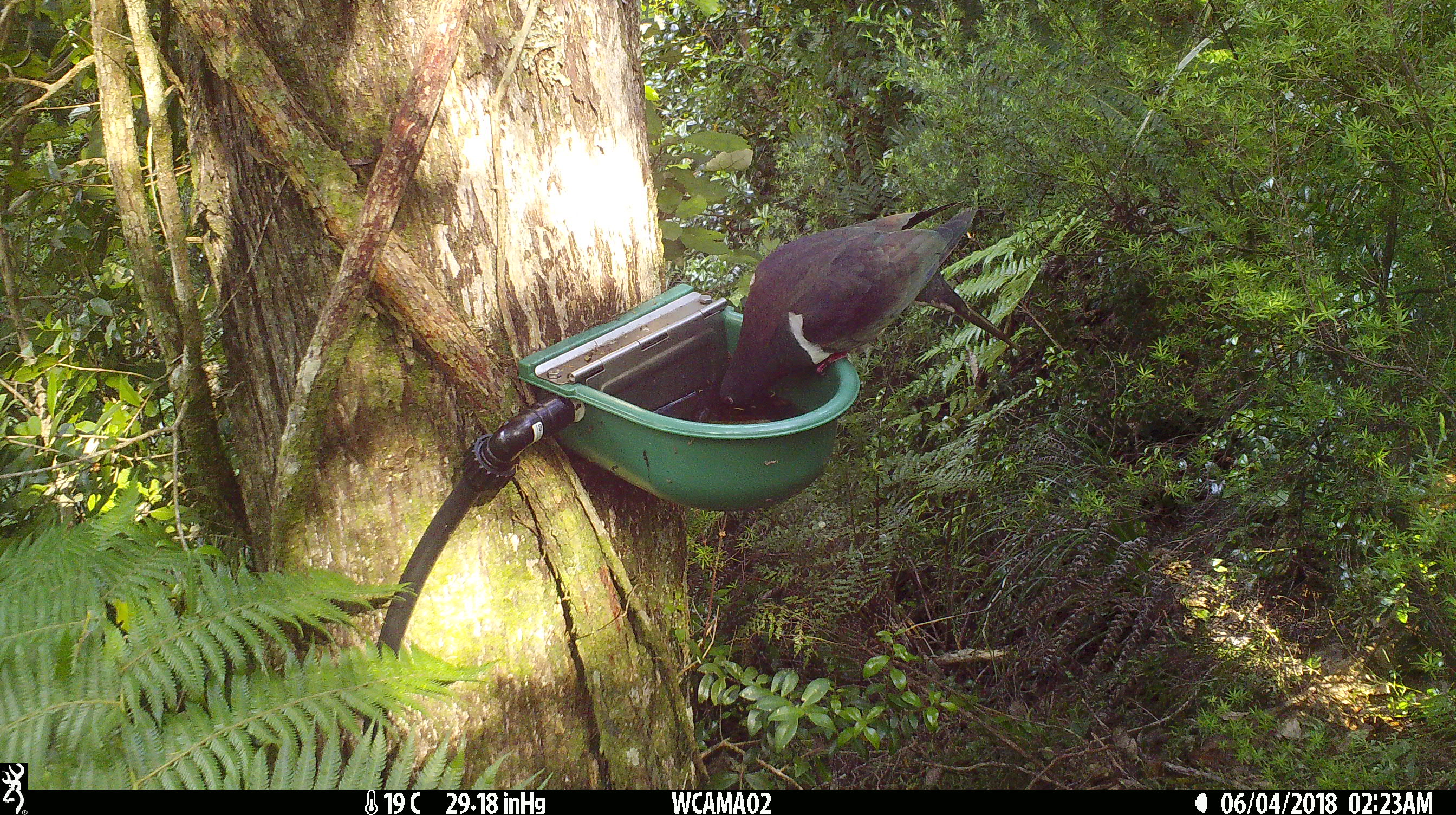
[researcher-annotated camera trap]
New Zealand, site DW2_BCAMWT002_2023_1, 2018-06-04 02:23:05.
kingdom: Animalia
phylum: Chordata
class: Aves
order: Columbiformes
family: Columbidae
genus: Hemiphaga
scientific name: Hemiphaga novaeseelandiae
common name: new zealand pigeon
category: kereru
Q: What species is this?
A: Kereru (new zealand pigeon) (Hemiphaga novaeseelandiae).